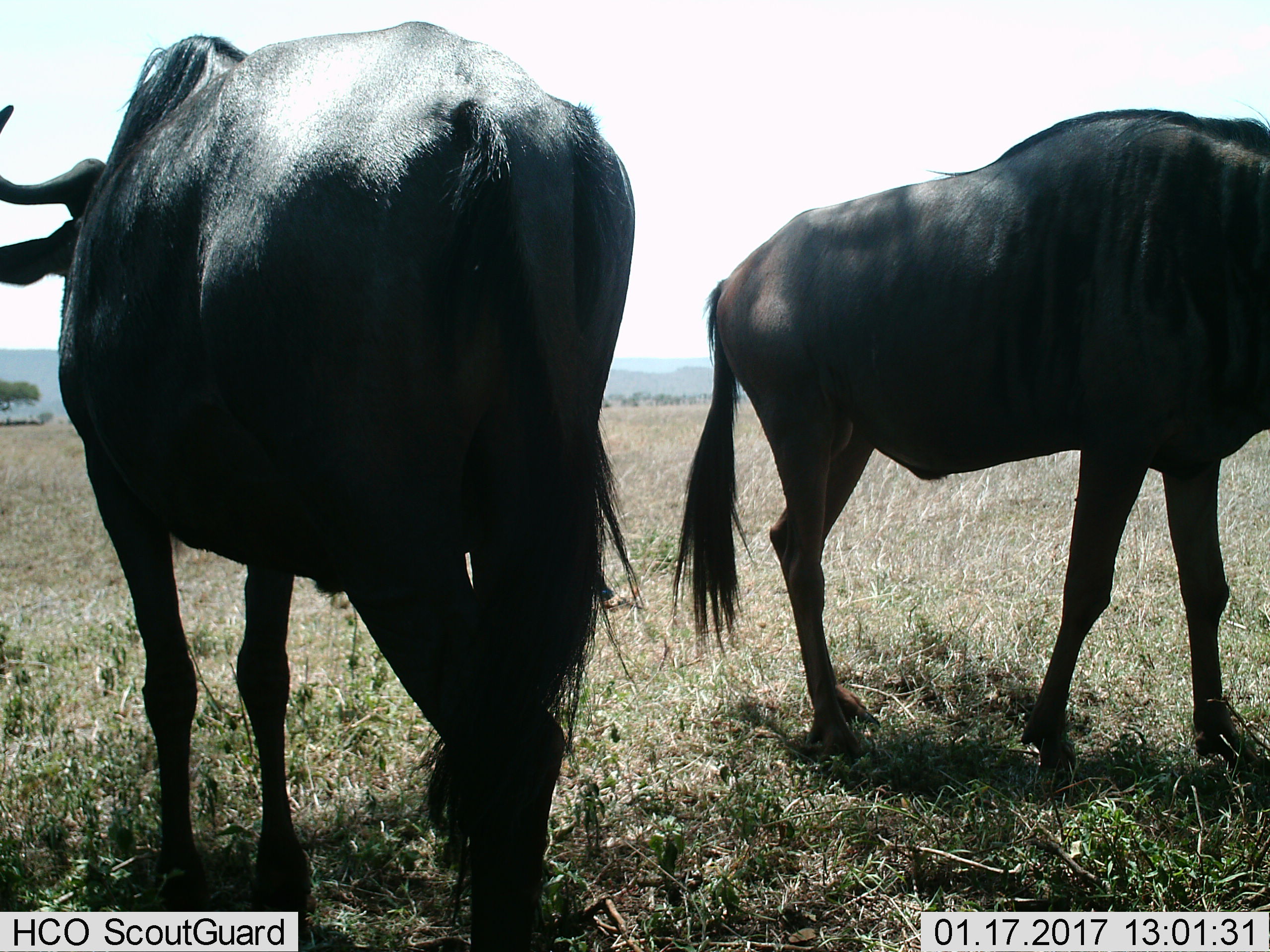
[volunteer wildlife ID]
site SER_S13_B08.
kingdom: Animalia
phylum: Chordata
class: Mammalia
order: Artiodactyla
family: Bovidae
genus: Connochaetes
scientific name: Connochaetes taurinus taurinus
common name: blue wildebeest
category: wildebeestblue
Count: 2.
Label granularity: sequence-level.